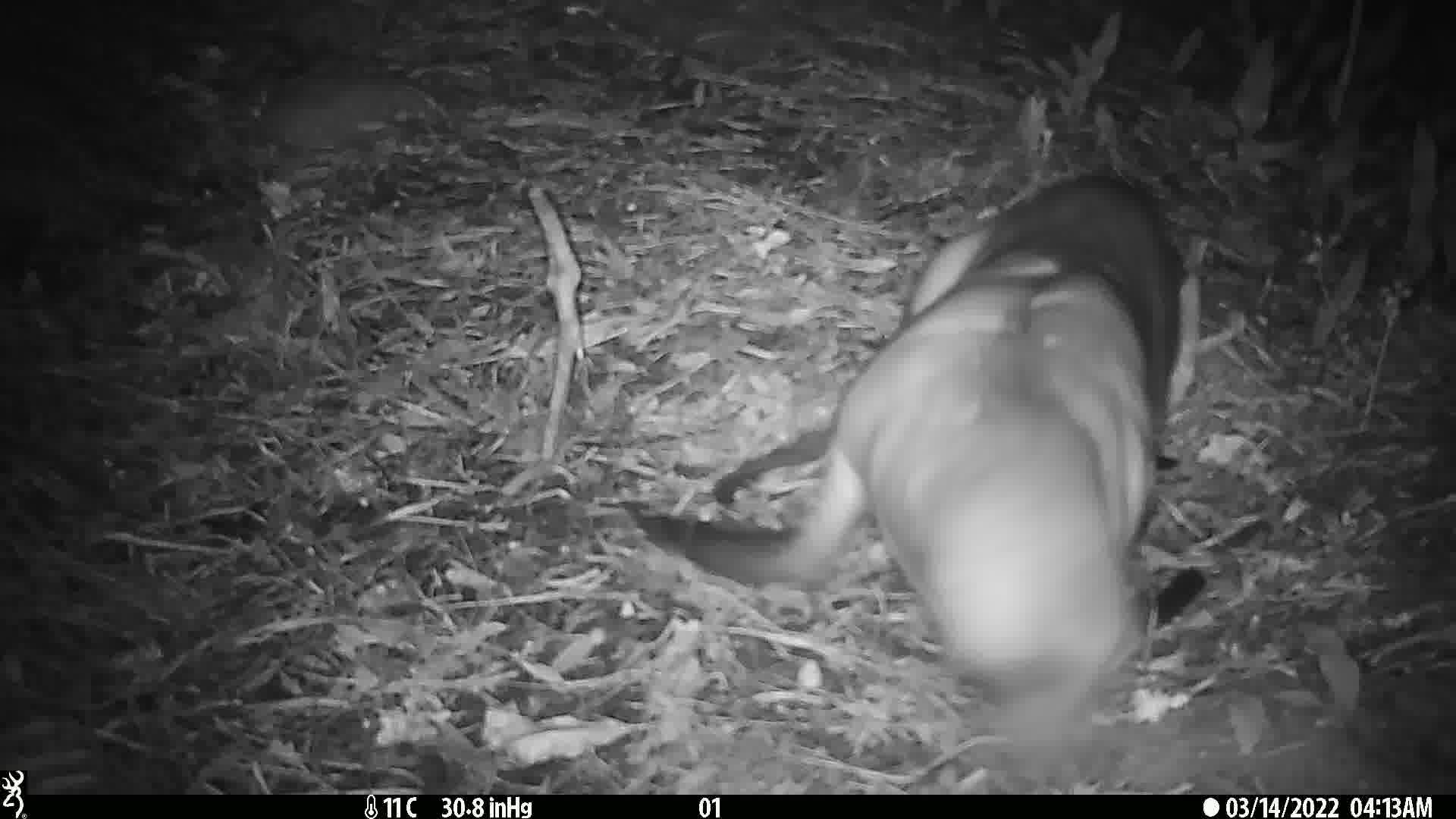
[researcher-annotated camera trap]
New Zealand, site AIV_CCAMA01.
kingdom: Animalia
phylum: Chordata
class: Mammalia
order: Carnivora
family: Otariidae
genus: Phocarctos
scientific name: Phocarctos hookeri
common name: new zealand sea lion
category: sealion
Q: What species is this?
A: Sealion (new zealand sea lion) (Phocarctos hookeri).